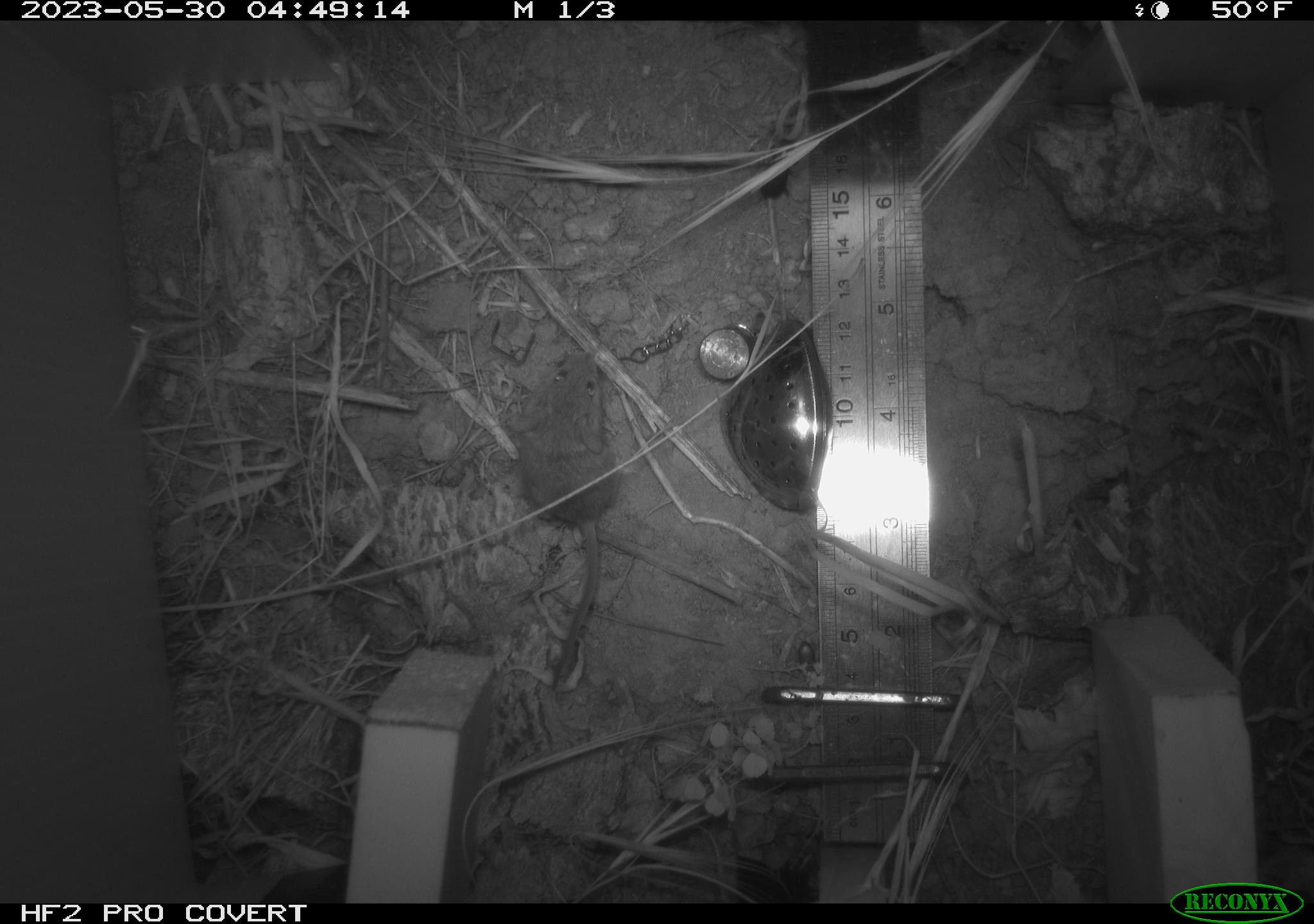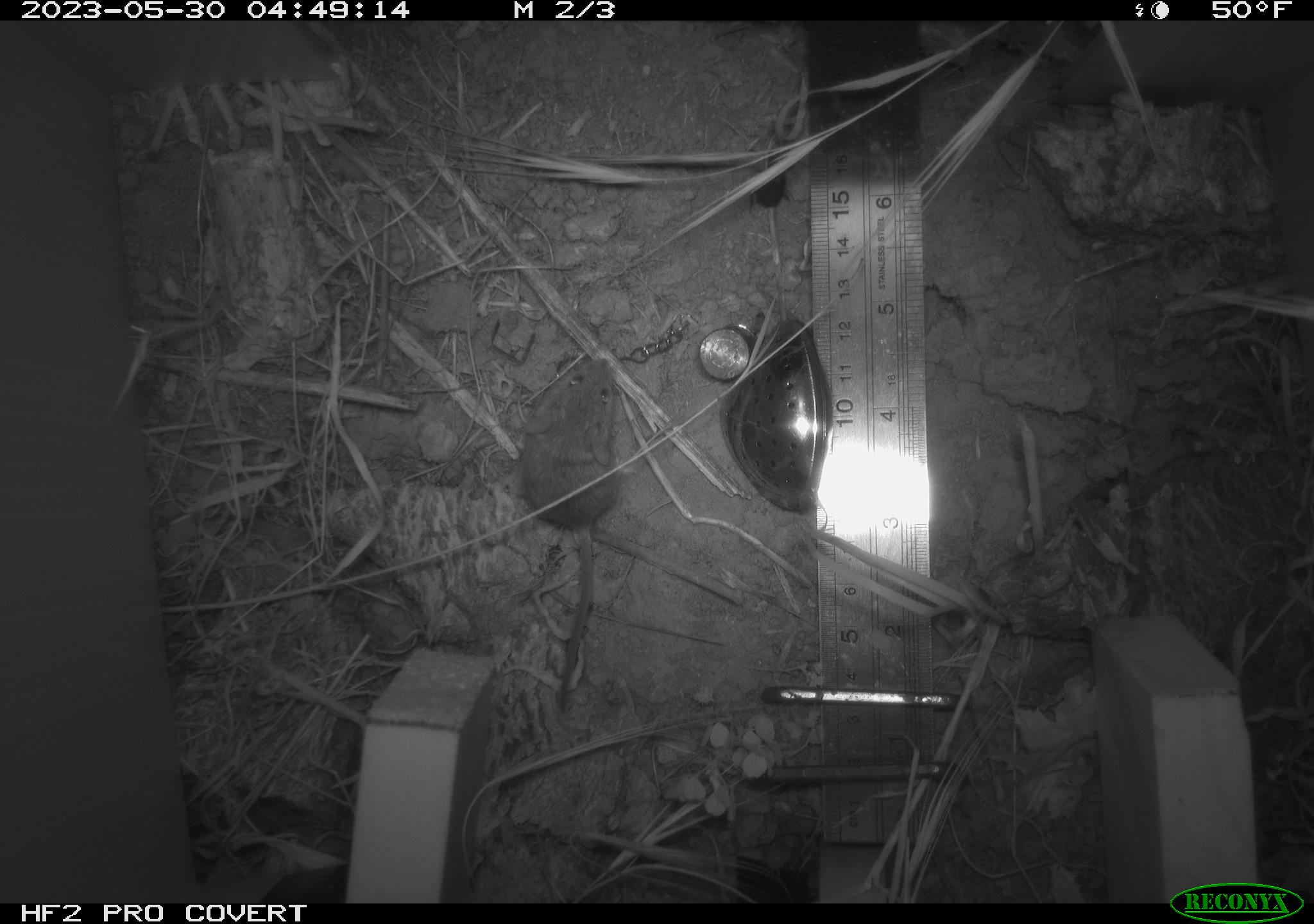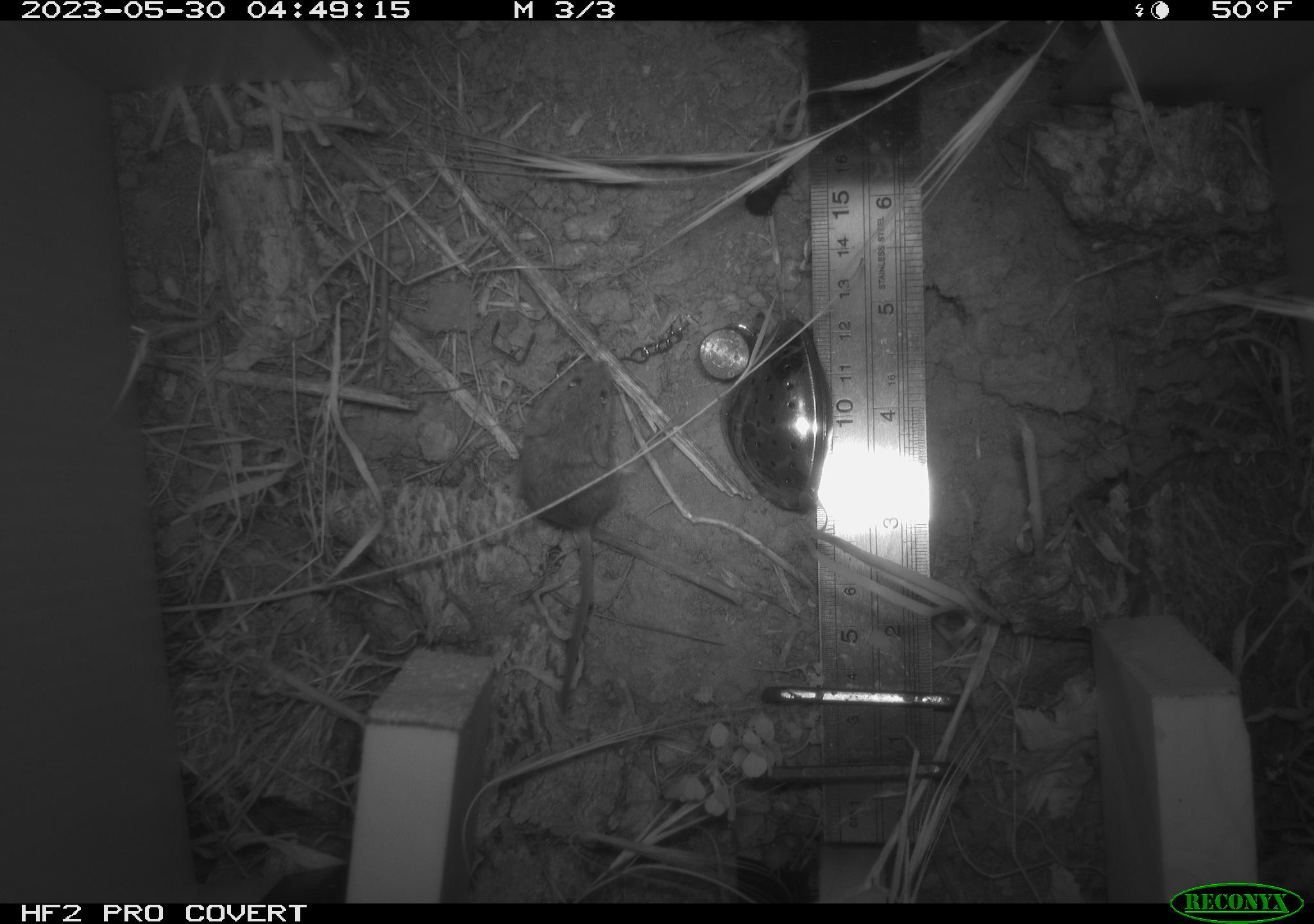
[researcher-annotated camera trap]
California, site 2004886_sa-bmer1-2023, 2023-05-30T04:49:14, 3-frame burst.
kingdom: Animalia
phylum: Chordata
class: Mammalia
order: Rodentia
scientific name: Rodentia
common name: mouse species